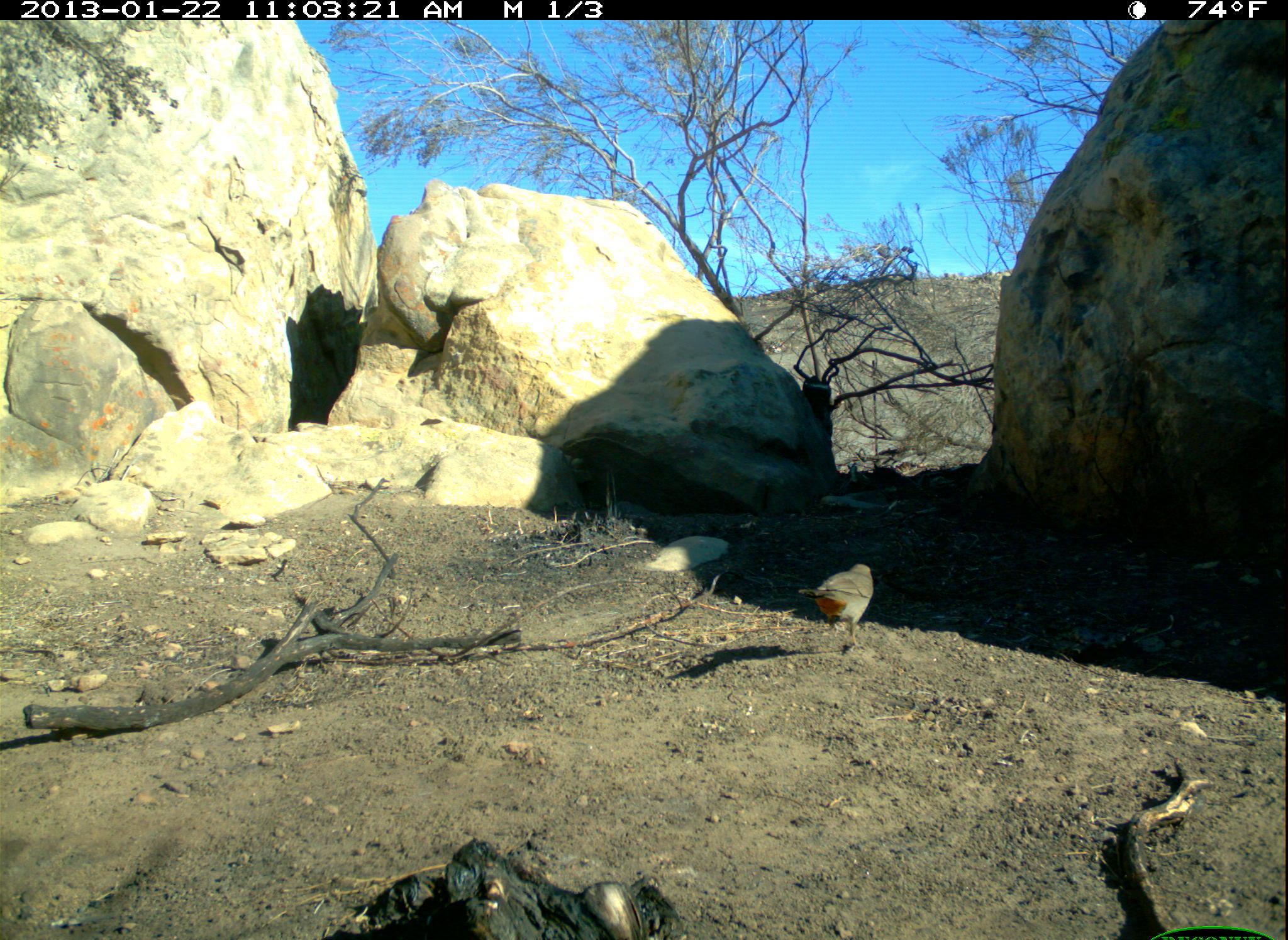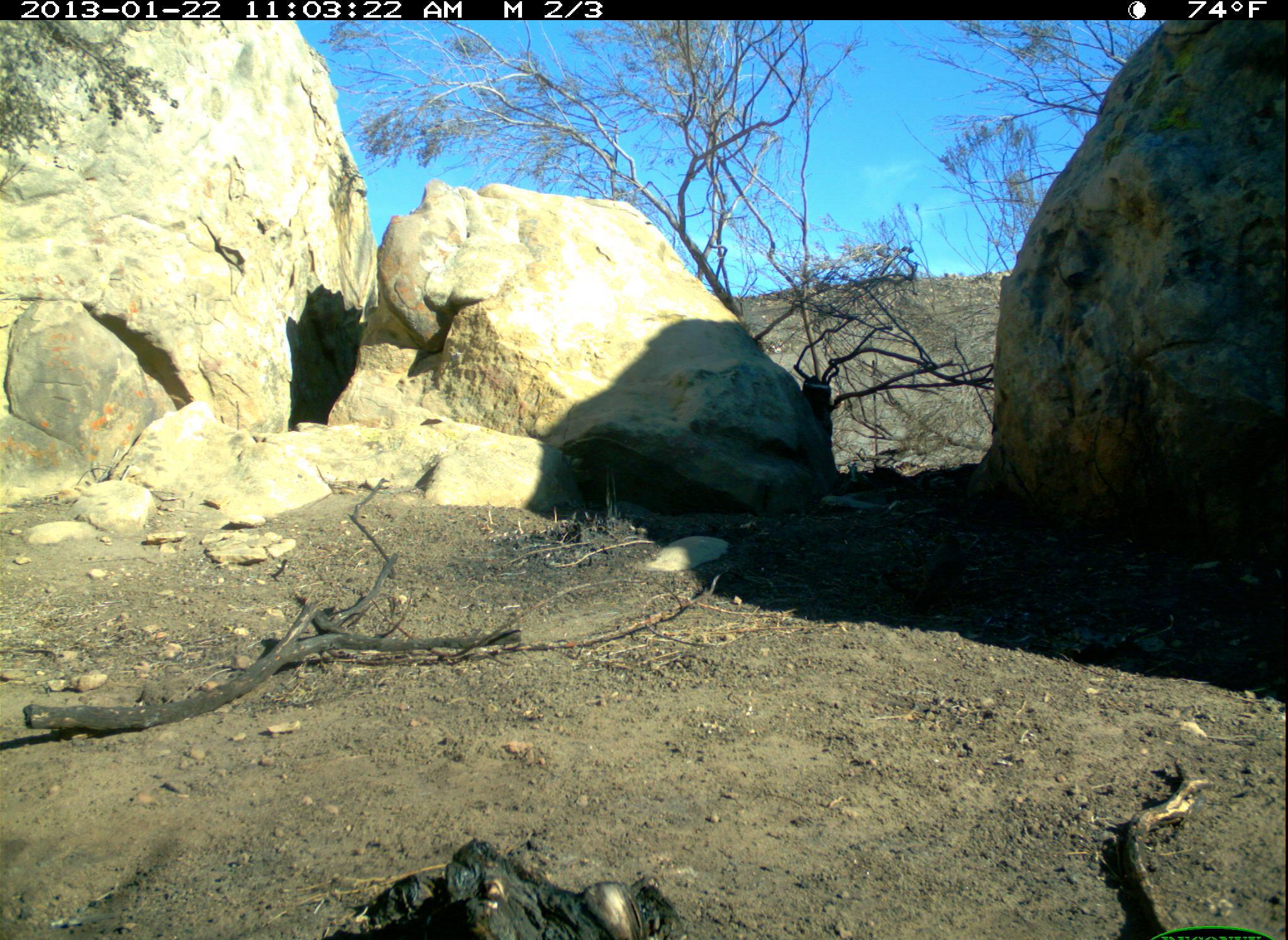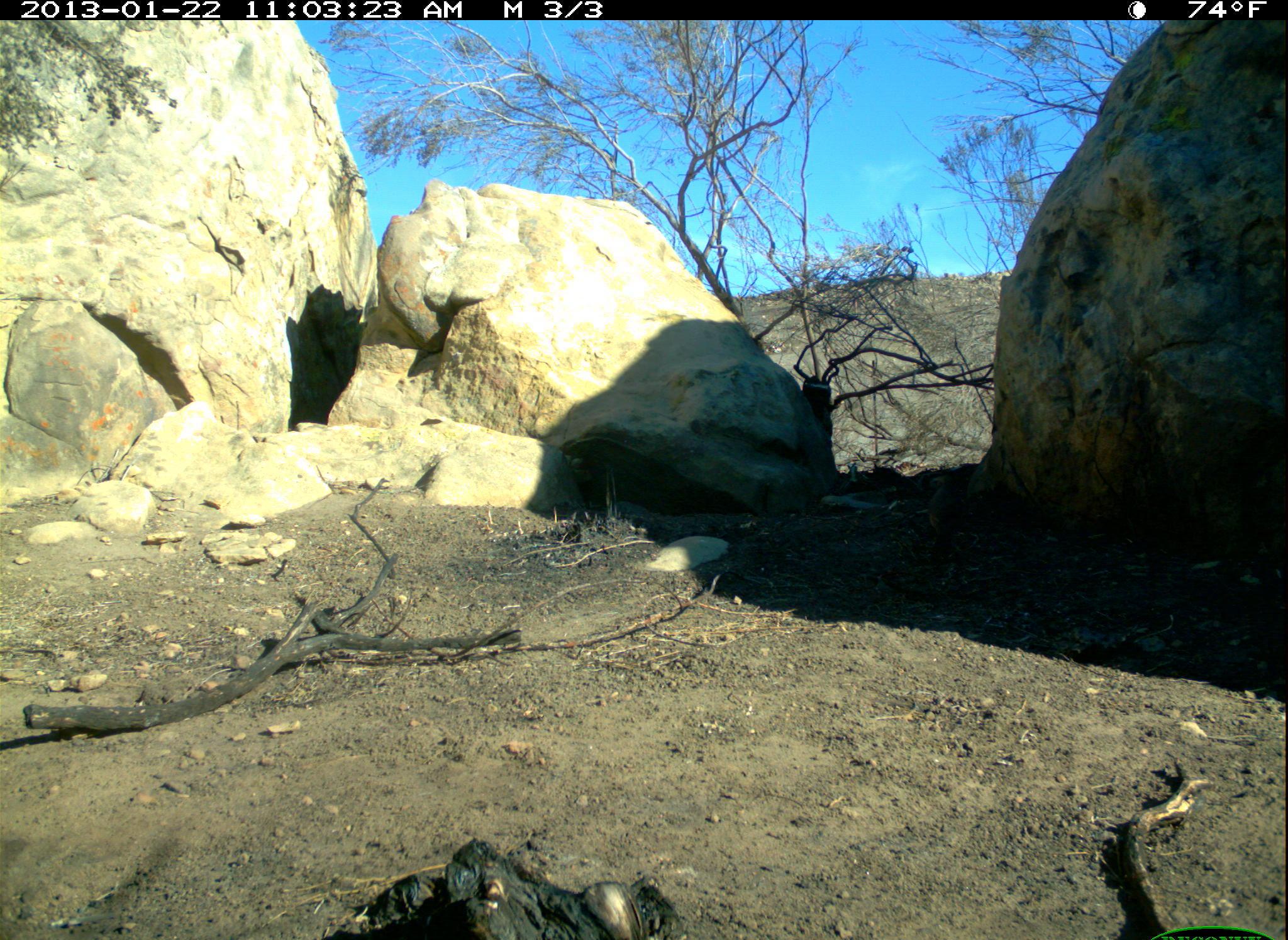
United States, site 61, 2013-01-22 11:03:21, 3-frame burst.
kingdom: Animalia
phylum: Chordata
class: Aves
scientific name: Aves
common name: bird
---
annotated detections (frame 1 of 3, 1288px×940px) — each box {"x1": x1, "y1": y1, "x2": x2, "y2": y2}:
bird: {"x1": 794, "y1": 558, "x2": 881, "y2": 651}